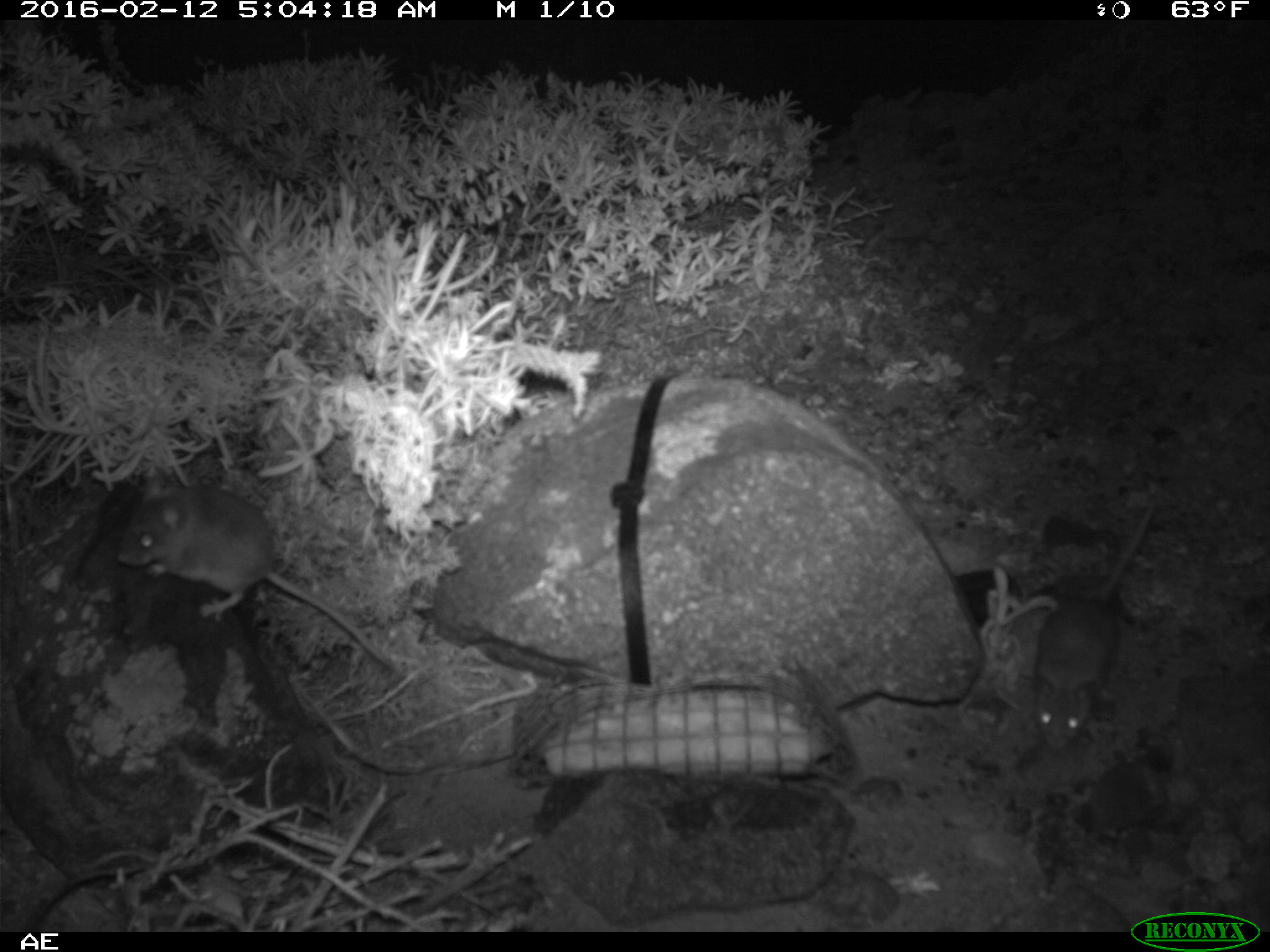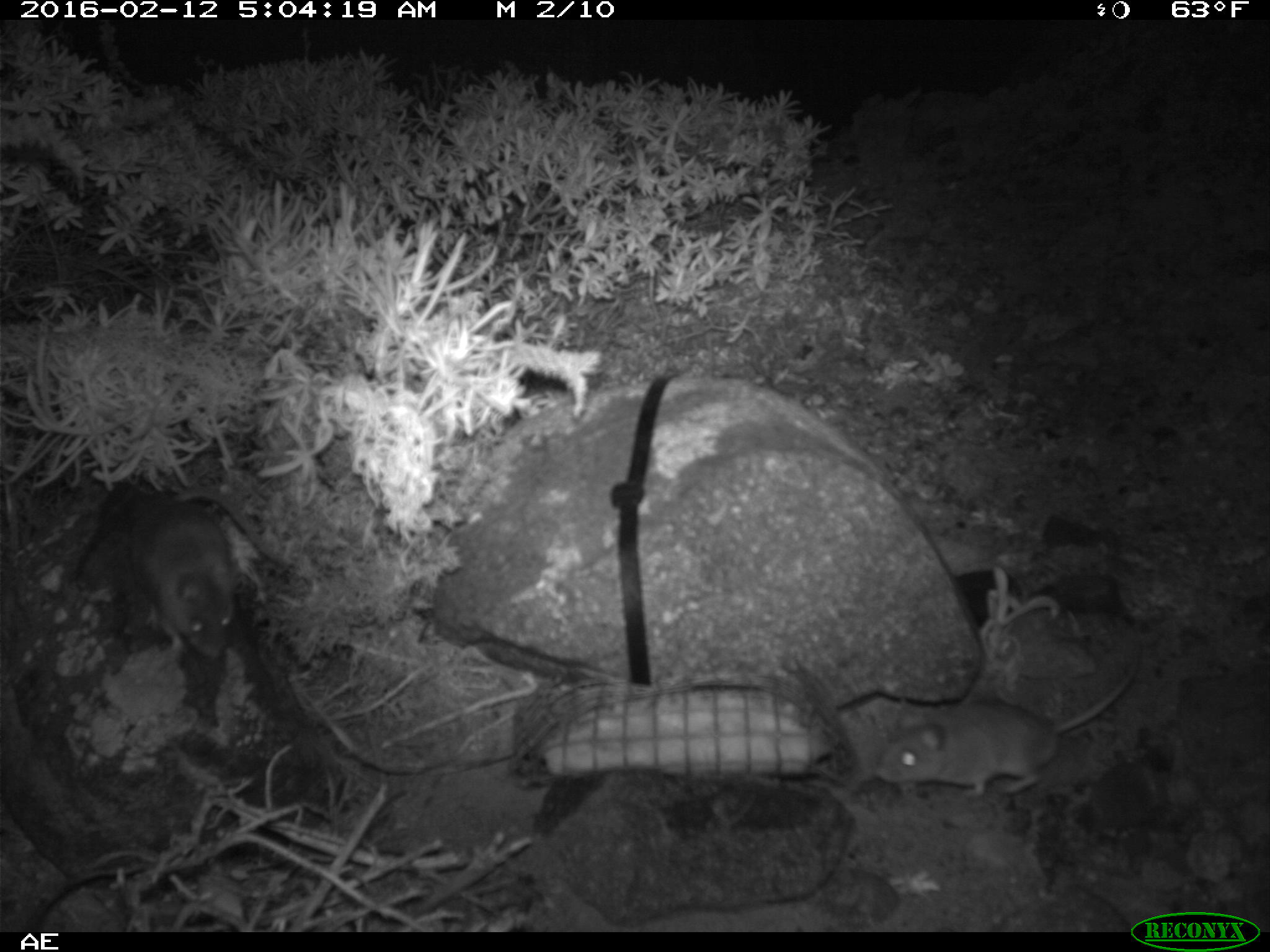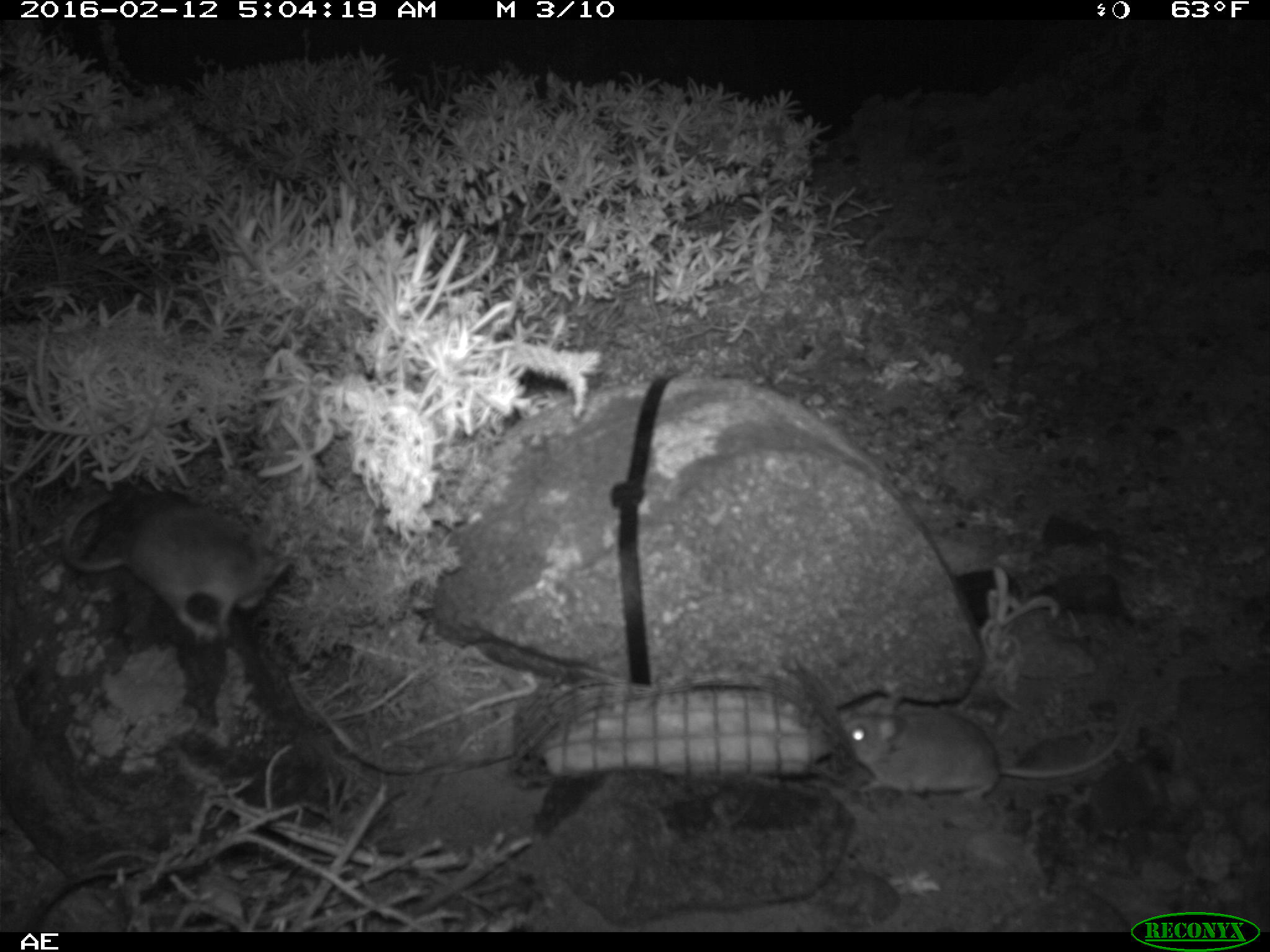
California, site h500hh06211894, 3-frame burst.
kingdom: Animalia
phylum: Chordata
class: Mammalia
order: Rodentia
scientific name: Rodentia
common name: rodent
Rodent (Rodentia).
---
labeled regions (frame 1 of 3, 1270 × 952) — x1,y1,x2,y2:
rodent: 117,474,394,670; 1032,505,1153,751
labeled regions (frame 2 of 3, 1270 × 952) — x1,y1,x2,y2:
rodent: 876,640,1143,796; 133,488,290,659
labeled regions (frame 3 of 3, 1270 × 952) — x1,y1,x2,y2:
rodent: 58,488,291,644; 840,692,1135,807